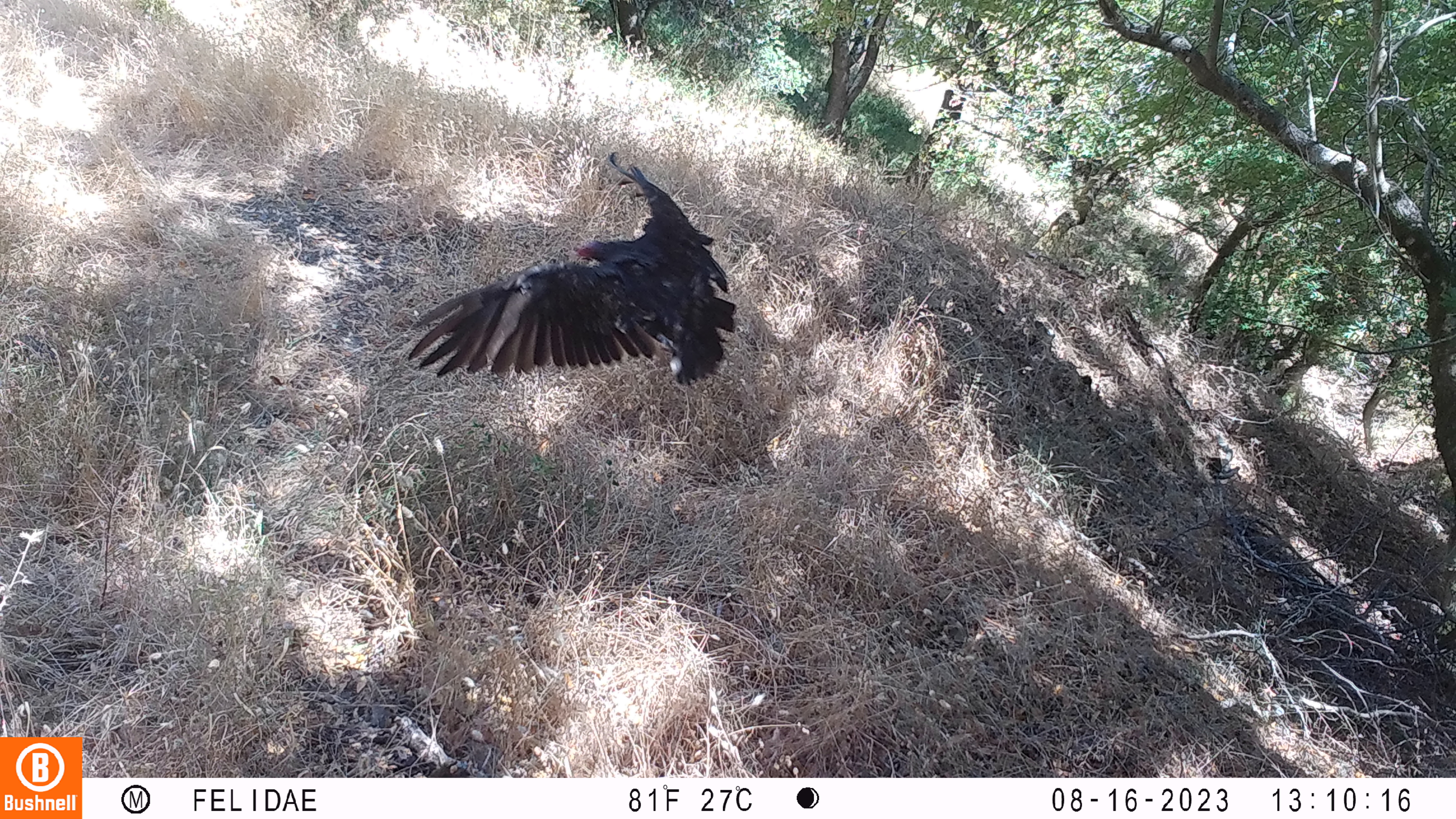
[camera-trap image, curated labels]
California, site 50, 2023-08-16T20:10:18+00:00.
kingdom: Animalia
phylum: Chordata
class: Aves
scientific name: Aves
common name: bird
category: unknown bird